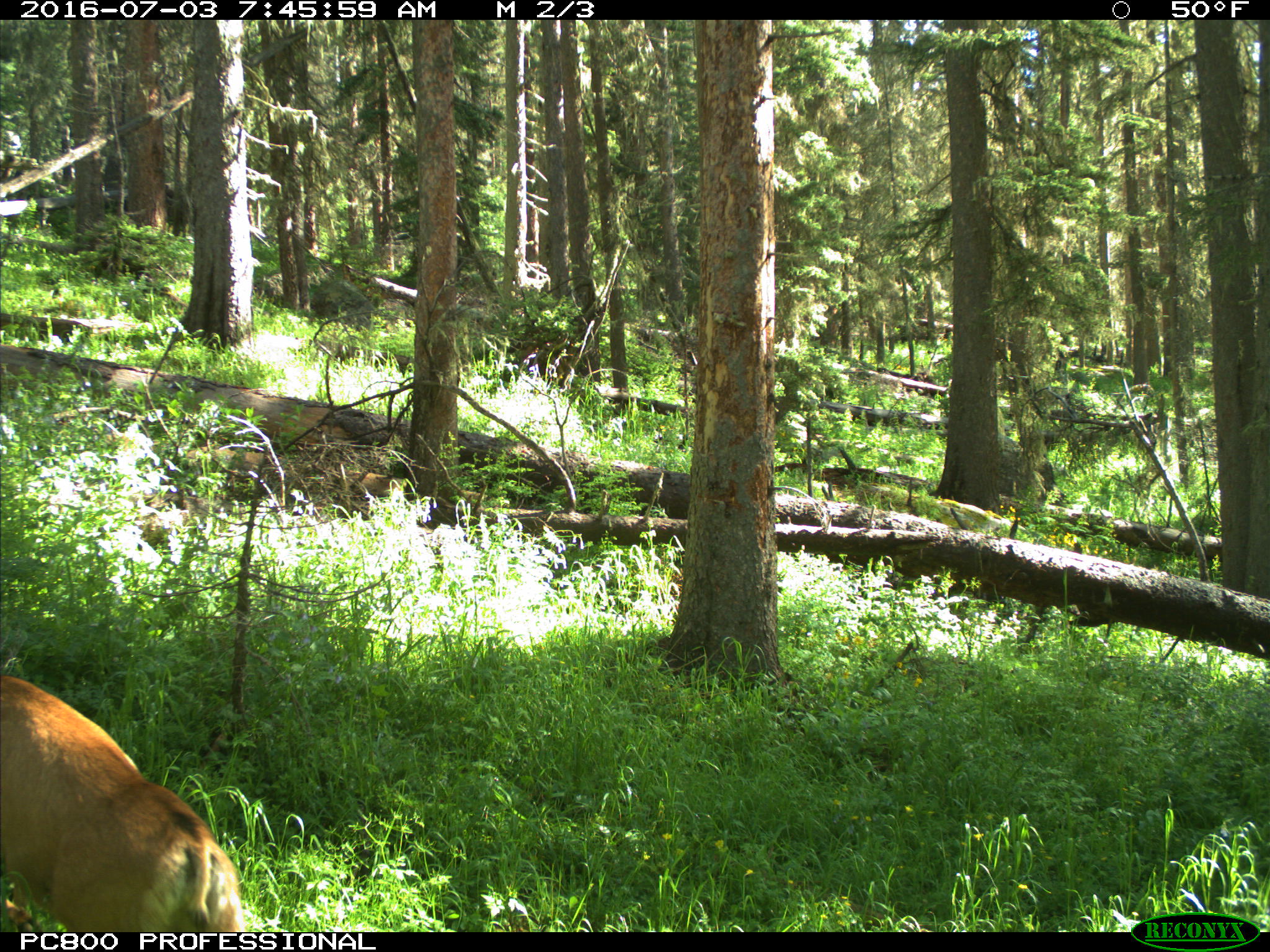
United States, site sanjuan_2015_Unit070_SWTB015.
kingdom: Animalia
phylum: Chordata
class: Mammalia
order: Artiodactyla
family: Cervidae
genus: Odocoileus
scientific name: Odocoileus hemionus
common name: mule deer